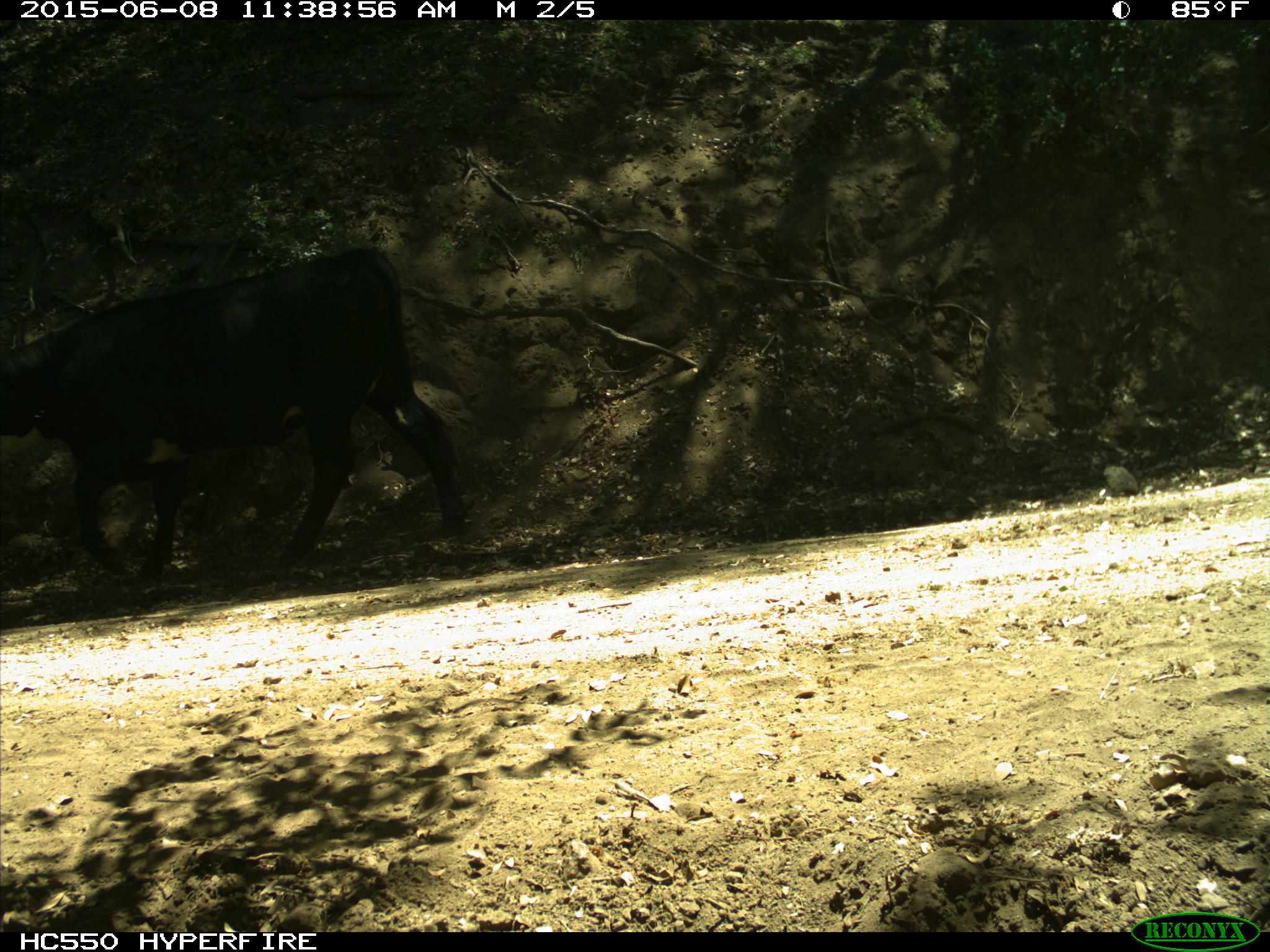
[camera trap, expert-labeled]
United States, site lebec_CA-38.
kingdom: Animalia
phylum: Chordata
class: Mammalia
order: Artiodactyla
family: Bovidae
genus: Bos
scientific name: Bos taurus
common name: domestic cow